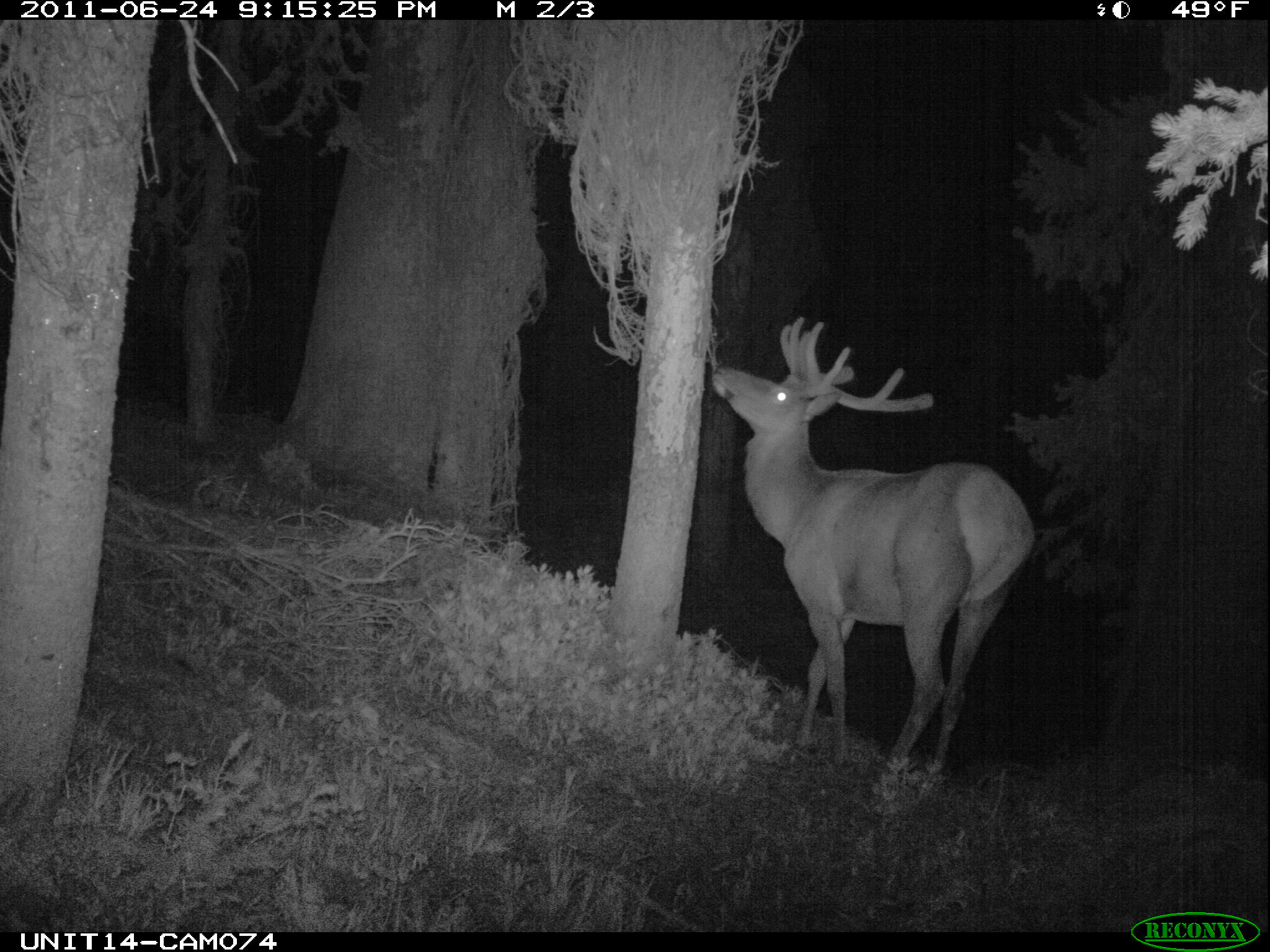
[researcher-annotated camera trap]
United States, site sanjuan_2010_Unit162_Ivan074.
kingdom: Animalia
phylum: Chordata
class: Mammalia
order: Artiodactyla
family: Cervidae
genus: Cervus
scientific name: Cervus elaphus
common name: red deer